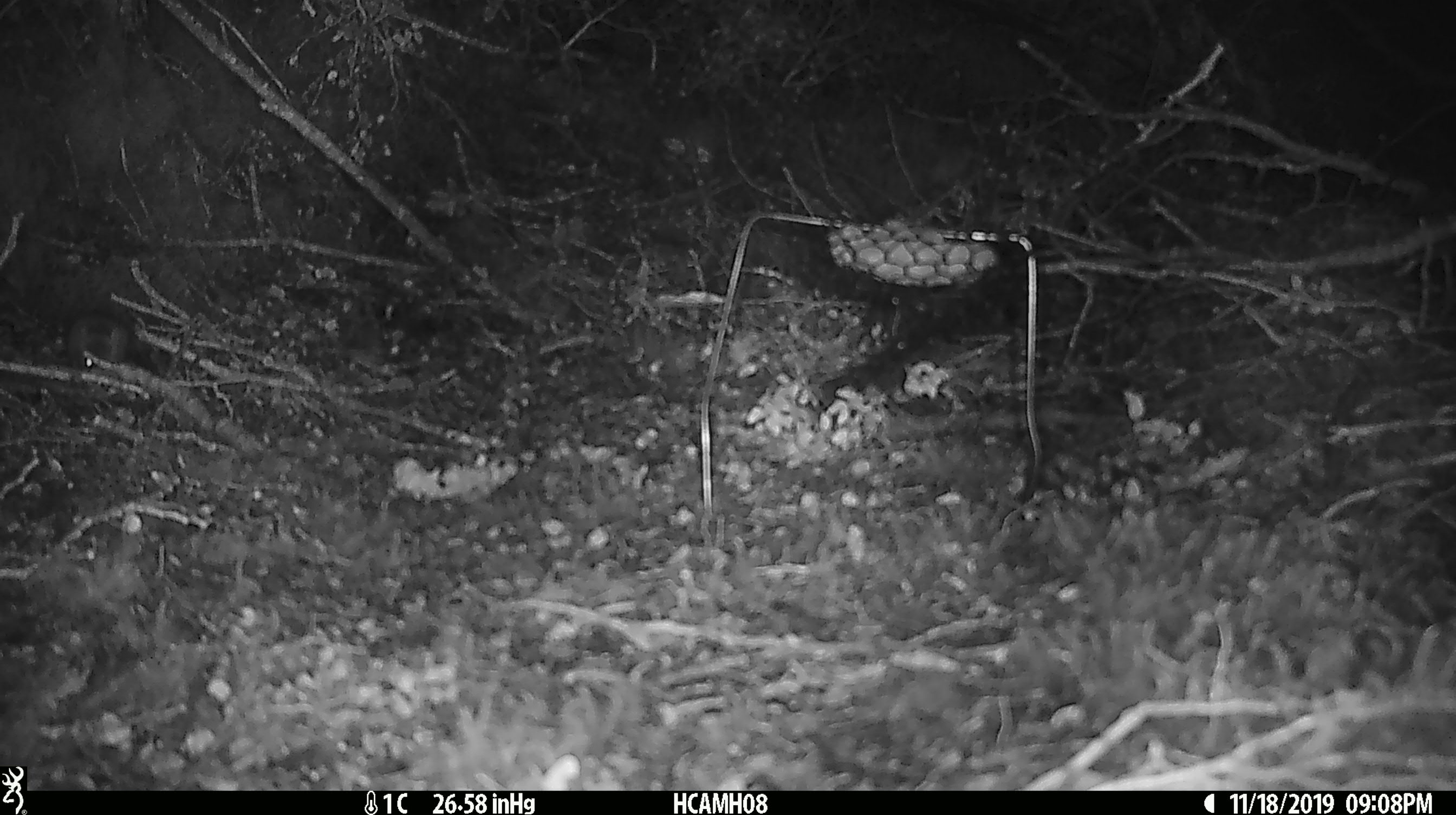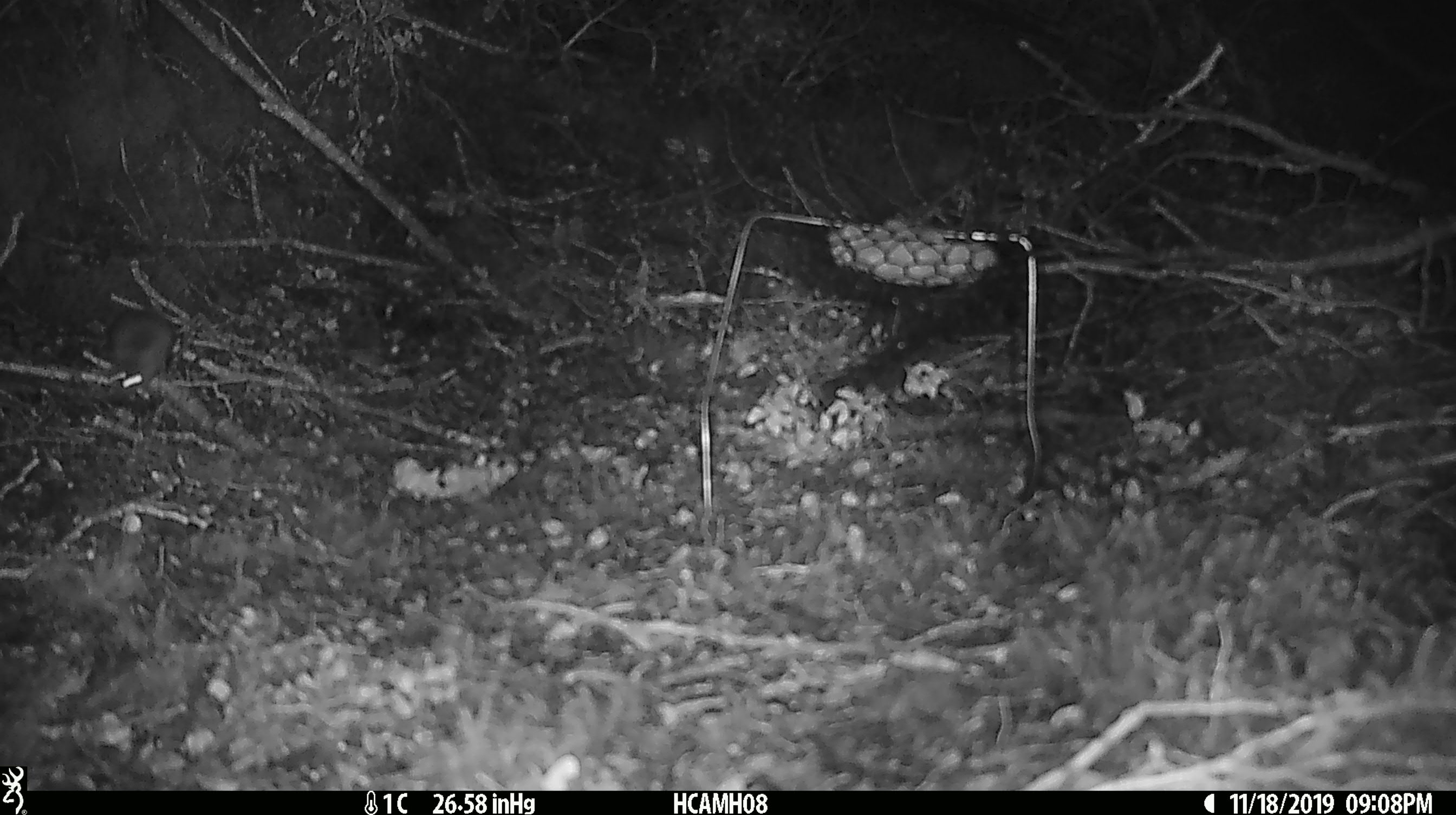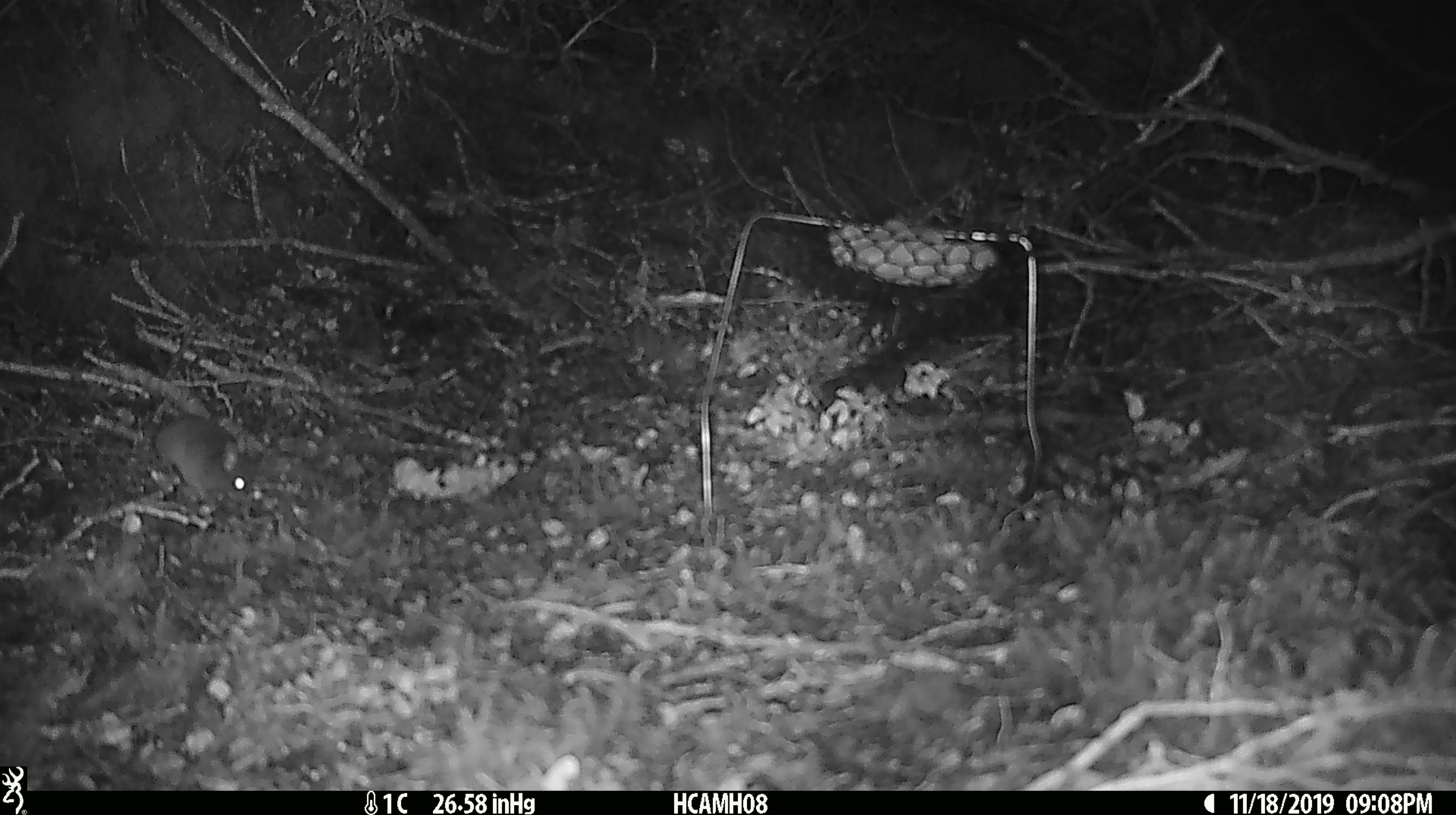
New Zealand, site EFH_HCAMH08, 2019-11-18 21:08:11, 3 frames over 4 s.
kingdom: Animalia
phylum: Chordata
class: Mammalia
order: Rodentia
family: Muridae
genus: Mus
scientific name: Mus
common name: mouse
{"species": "mouse (Mus)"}